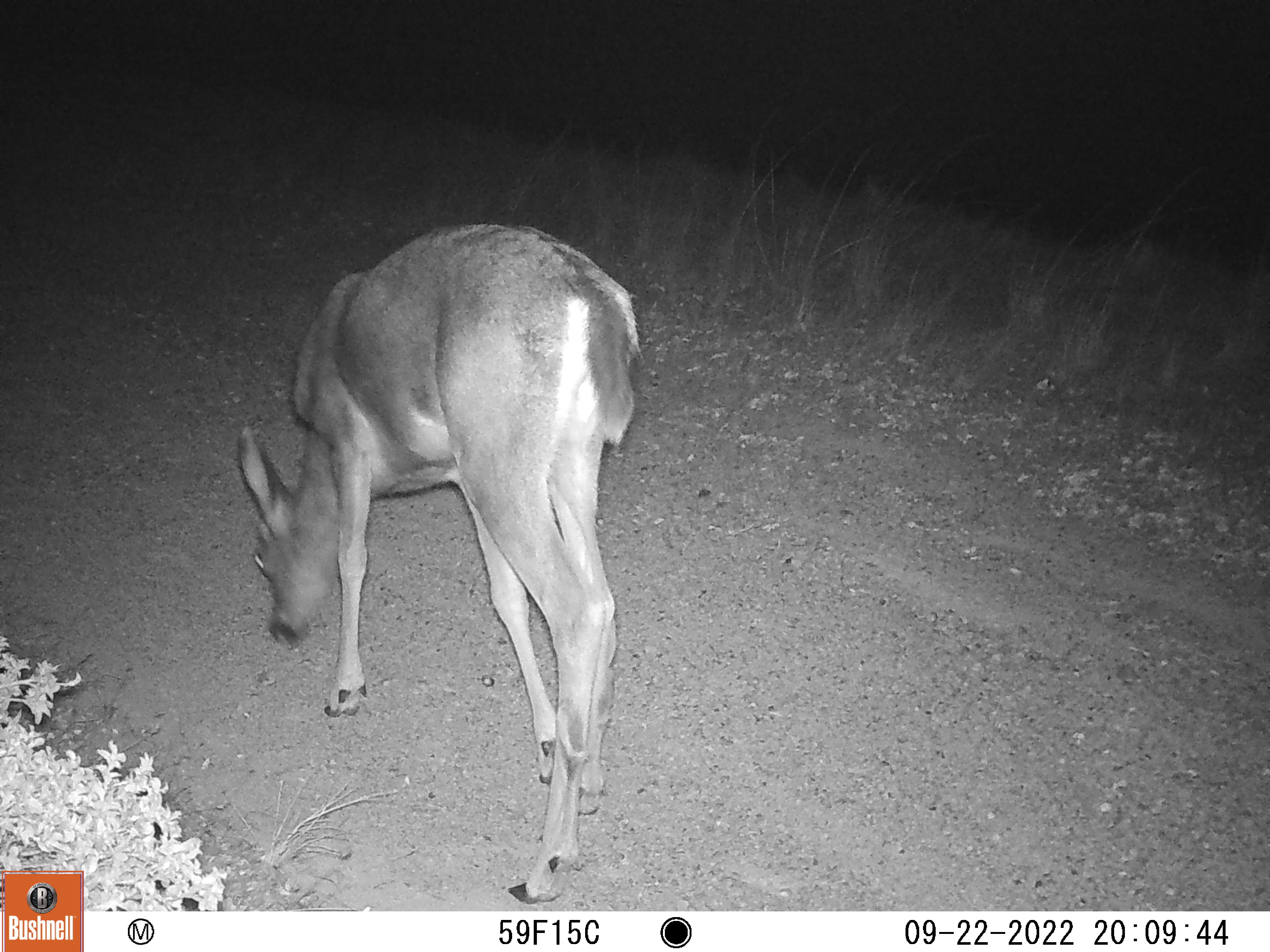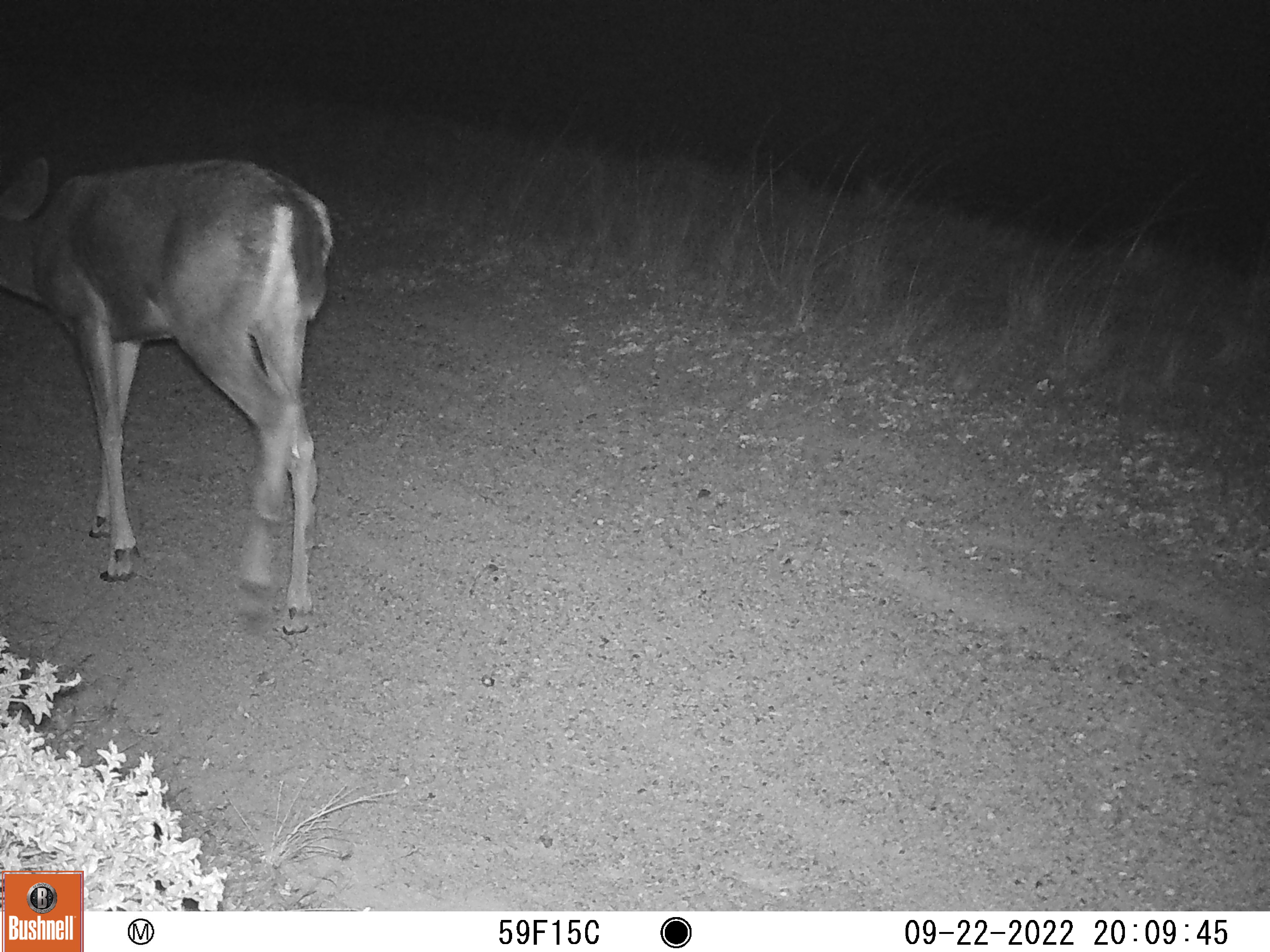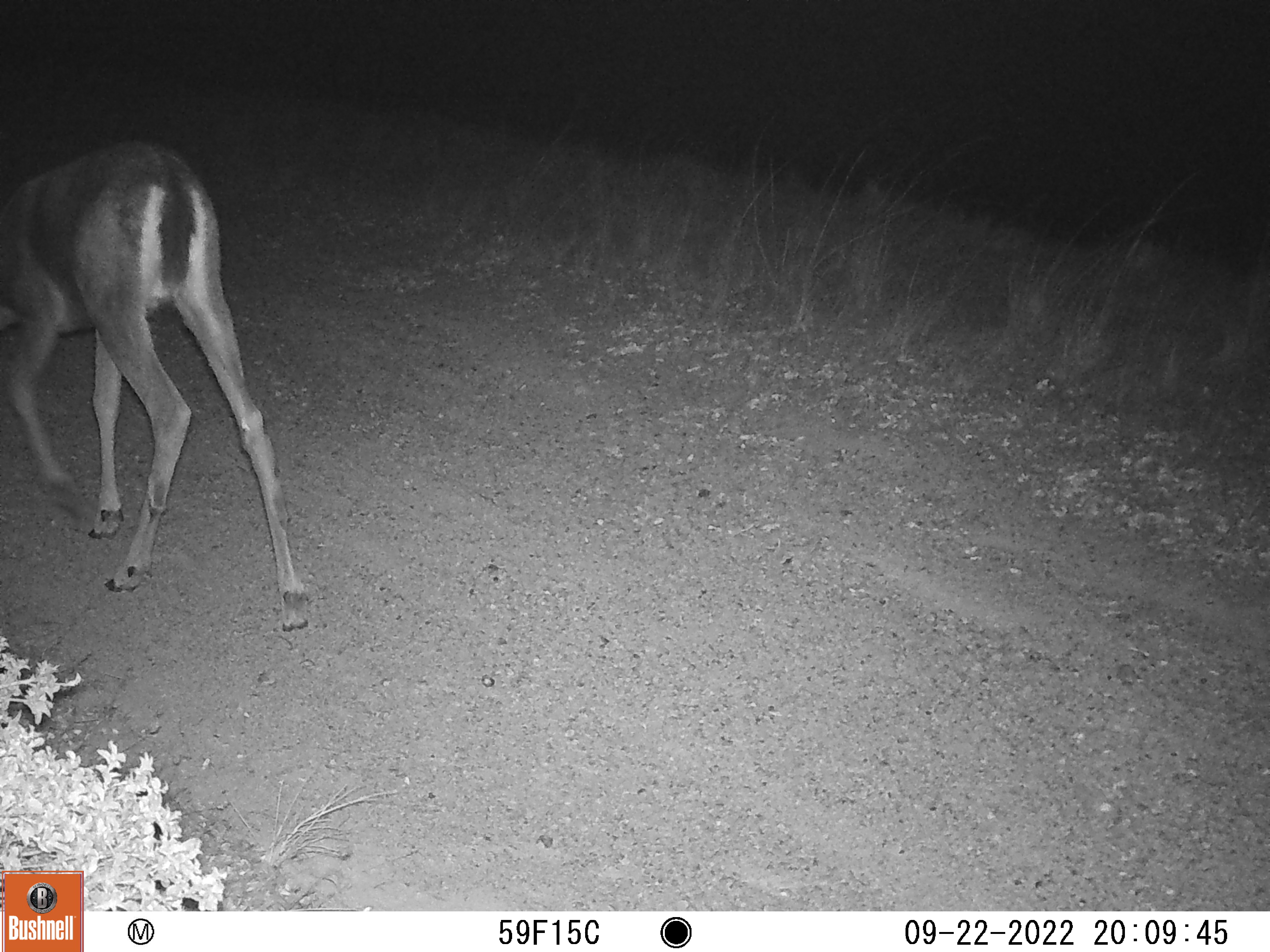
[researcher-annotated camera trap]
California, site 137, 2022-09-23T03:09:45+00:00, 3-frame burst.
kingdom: Animalia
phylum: Chordata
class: Mammalia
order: Artiodactyla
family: Cervidae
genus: Odocoileus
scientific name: Odocoileus hemionus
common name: mule deer